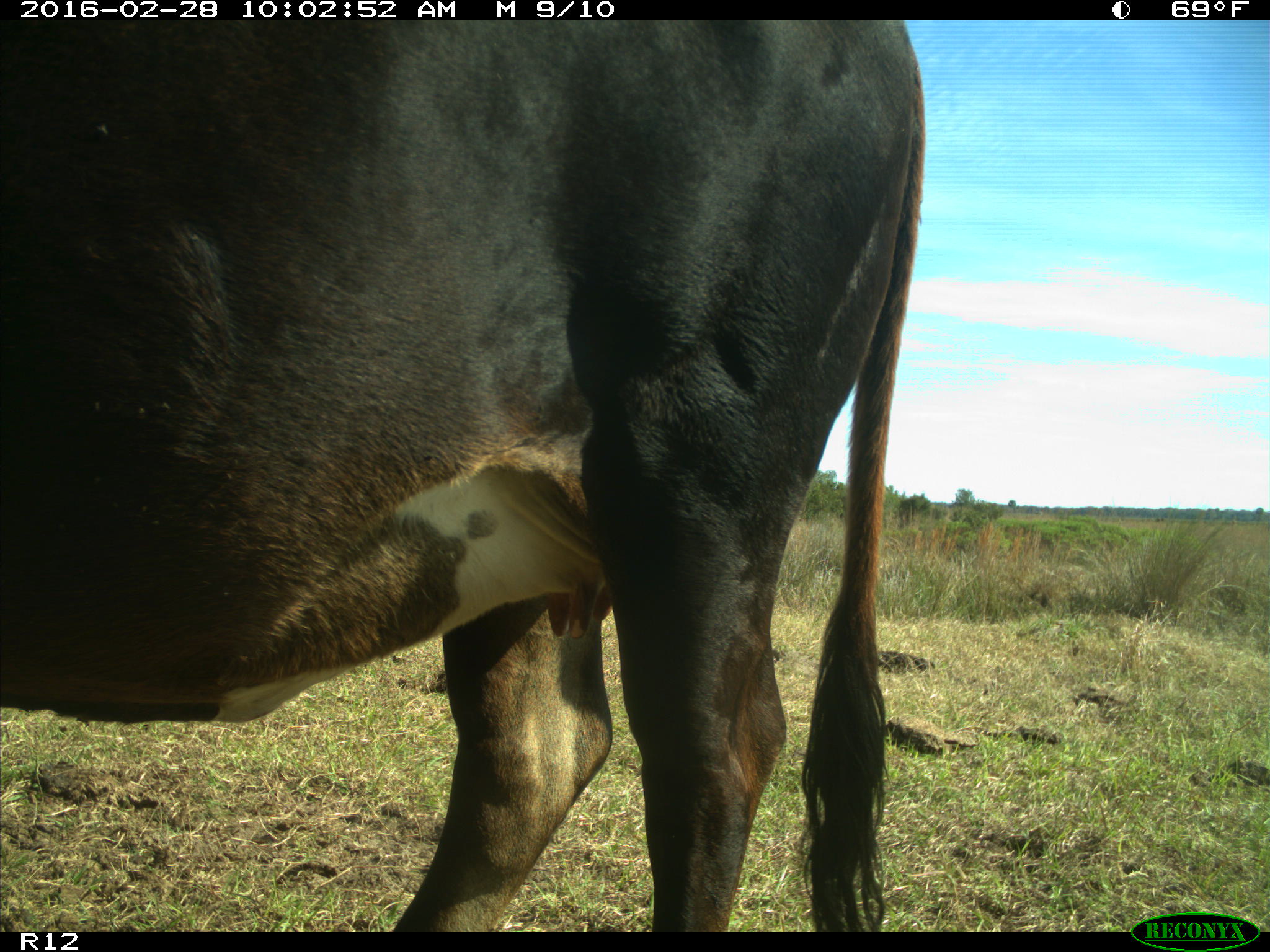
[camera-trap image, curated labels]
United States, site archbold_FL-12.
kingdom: Animalia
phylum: Chordata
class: Mammalia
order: Artiodactyla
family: Bovidae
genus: Bos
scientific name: Bos taurus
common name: domestic cow